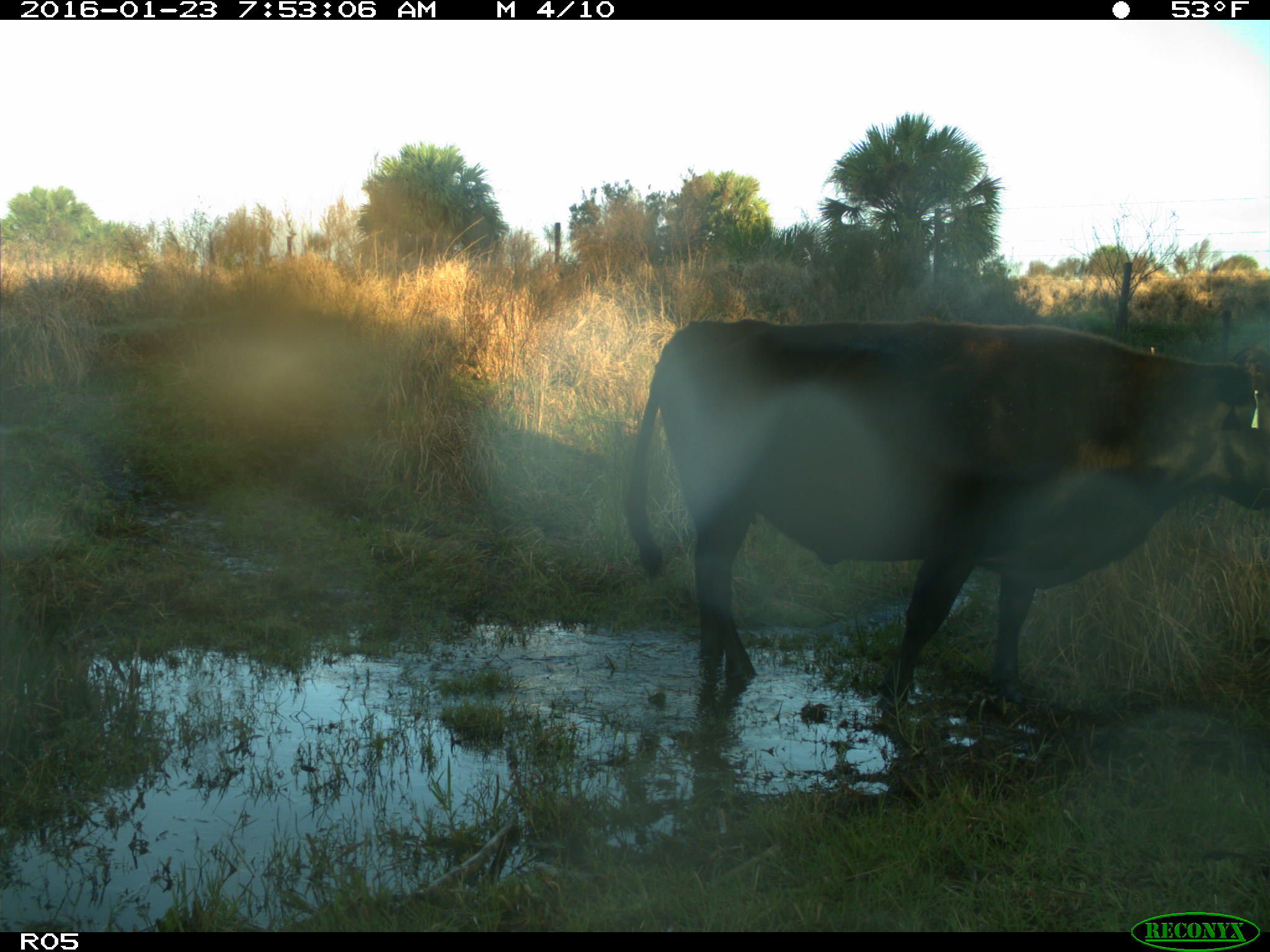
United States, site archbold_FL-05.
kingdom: Animalia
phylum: Chordata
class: Mammalia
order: Artiodactyla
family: Bovidae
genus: Bos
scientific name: Bos taurus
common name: domestic cow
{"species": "Bos taurus (domestic cow)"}